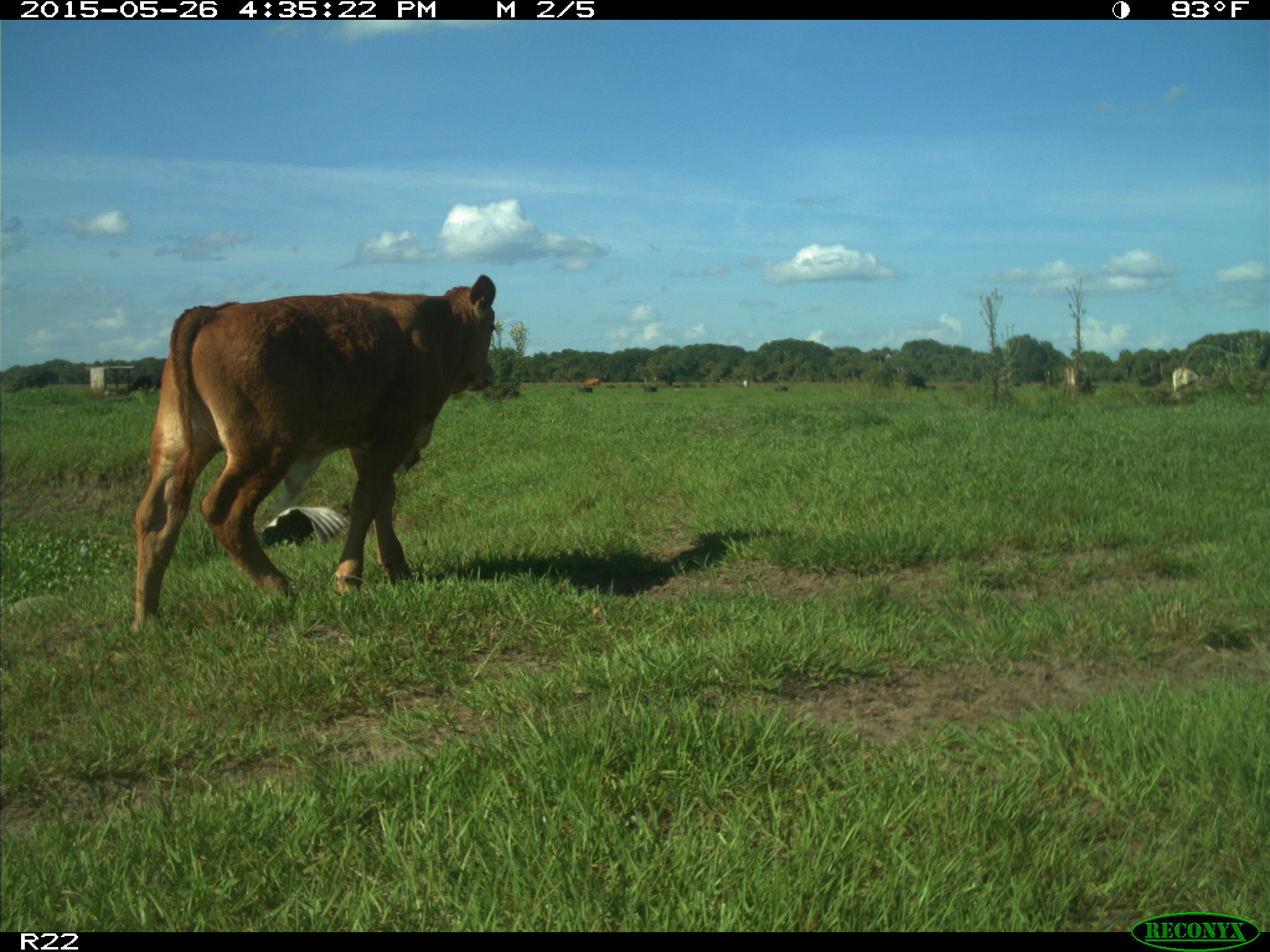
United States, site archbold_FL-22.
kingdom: Animalia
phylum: Chordata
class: Mammalia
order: Artiodactyla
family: Bovidae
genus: Bos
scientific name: Bos taurus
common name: domestic cow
Bos taurus (domestic cow).